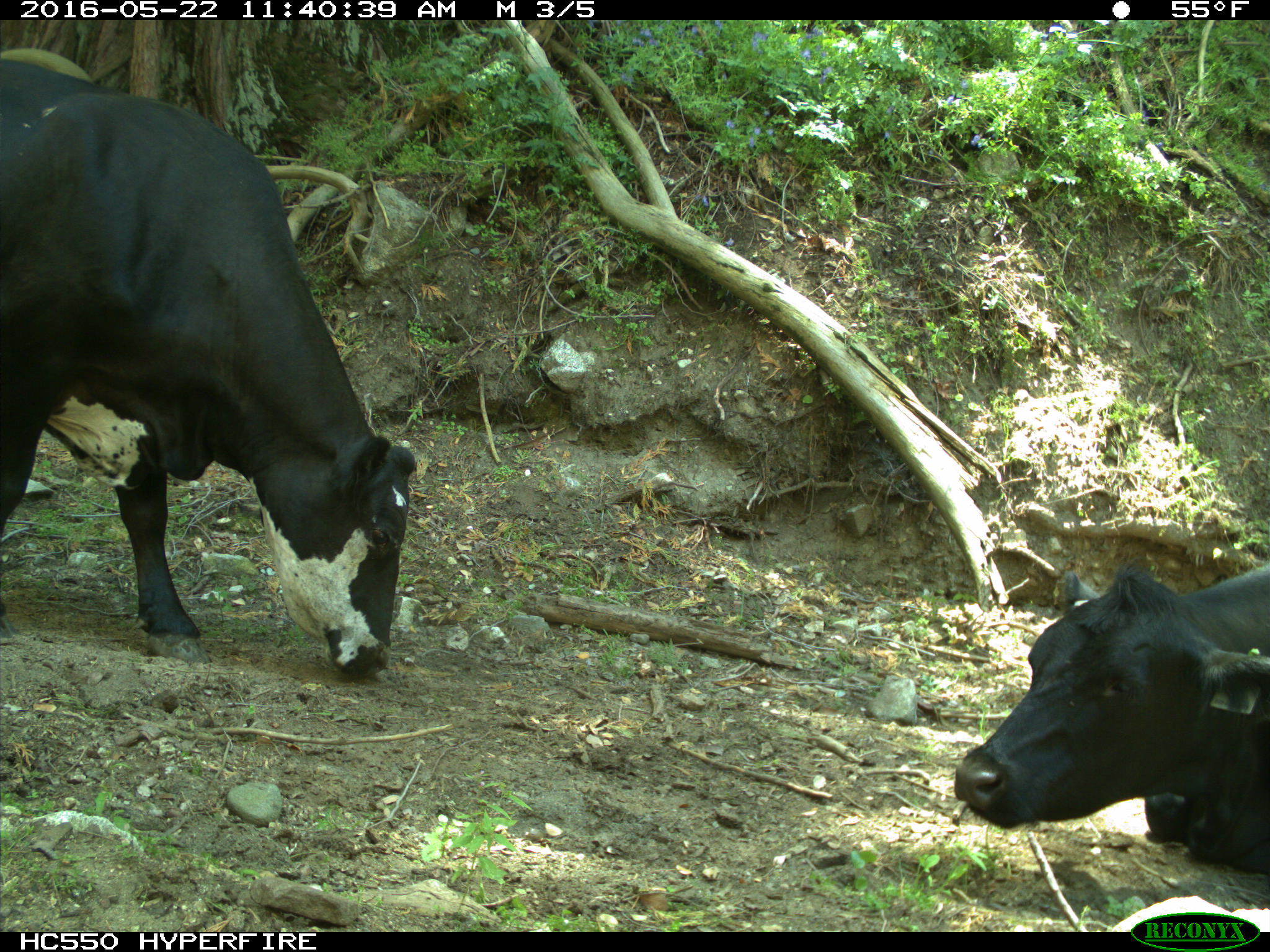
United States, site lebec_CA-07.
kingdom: Animalia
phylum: Chordata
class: Mammalia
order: Artiodactyla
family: Bovidae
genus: Bos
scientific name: Bos taurus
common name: domestic cow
Bos taurus (domestic cow).